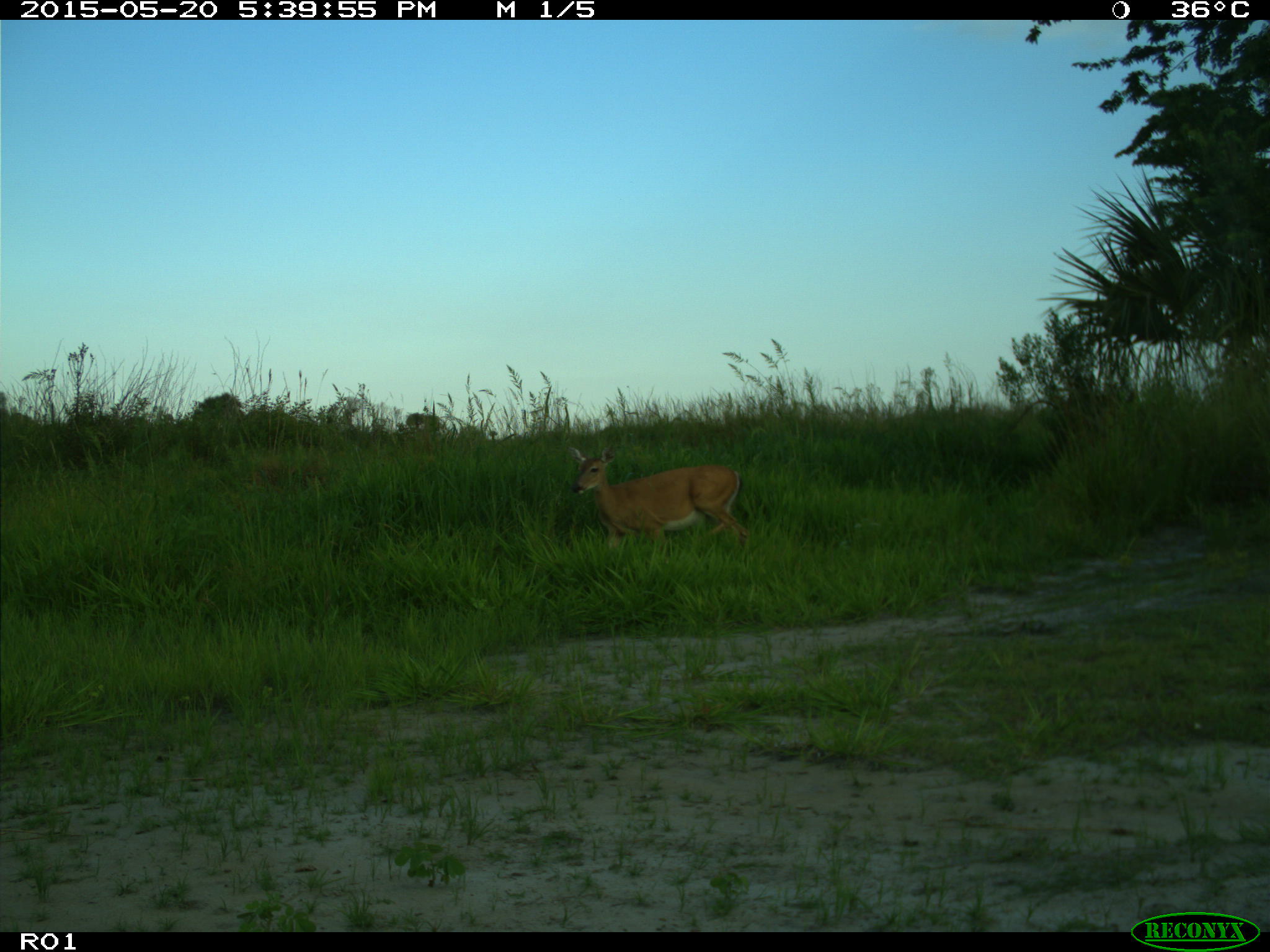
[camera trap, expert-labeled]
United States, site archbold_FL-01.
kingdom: Animalia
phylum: Chordata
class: Mammalia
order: Artiodactyla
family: Cervidae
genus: Odocoileus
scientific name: Odocoileus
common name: deer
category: unidentified deer